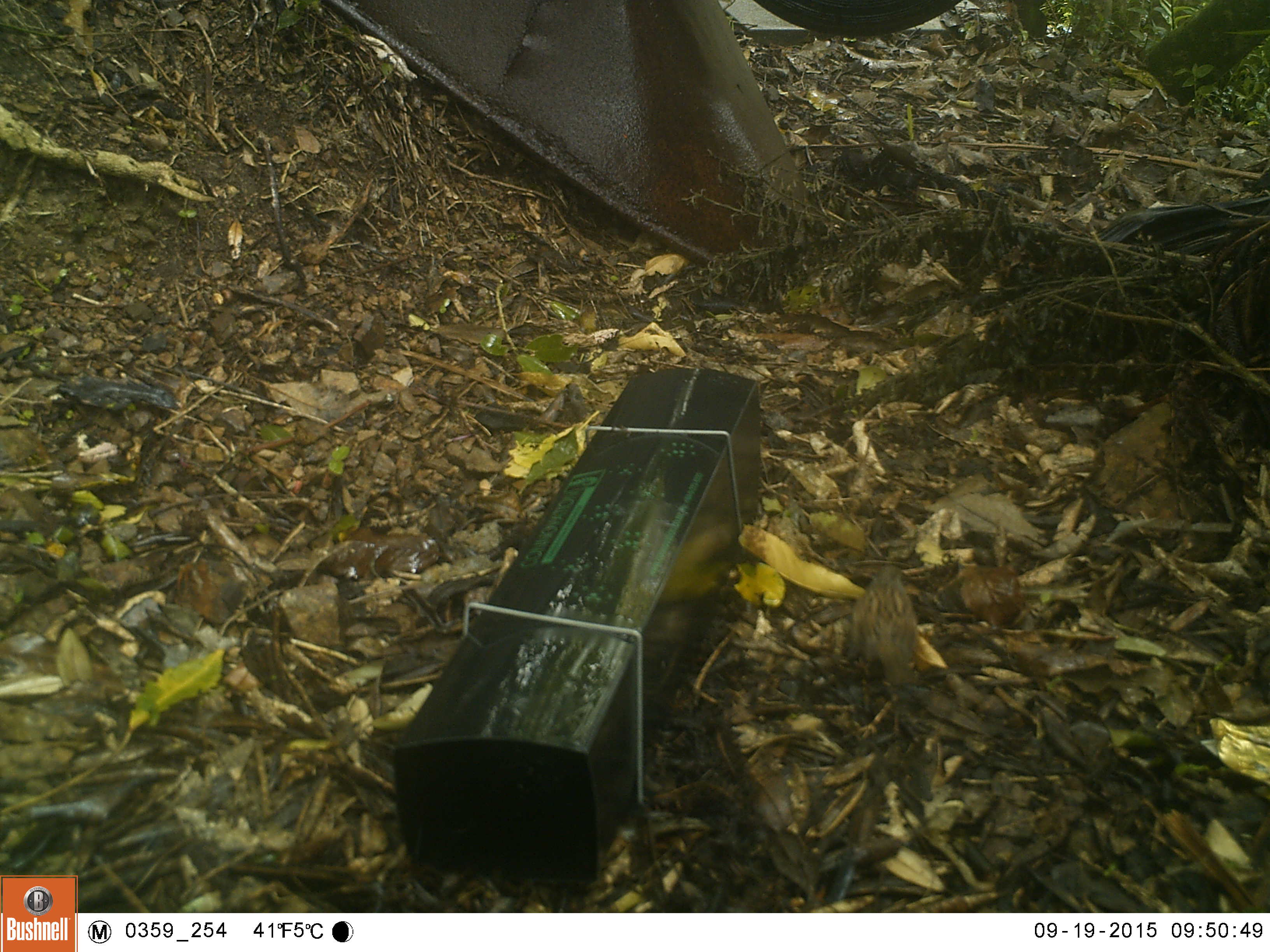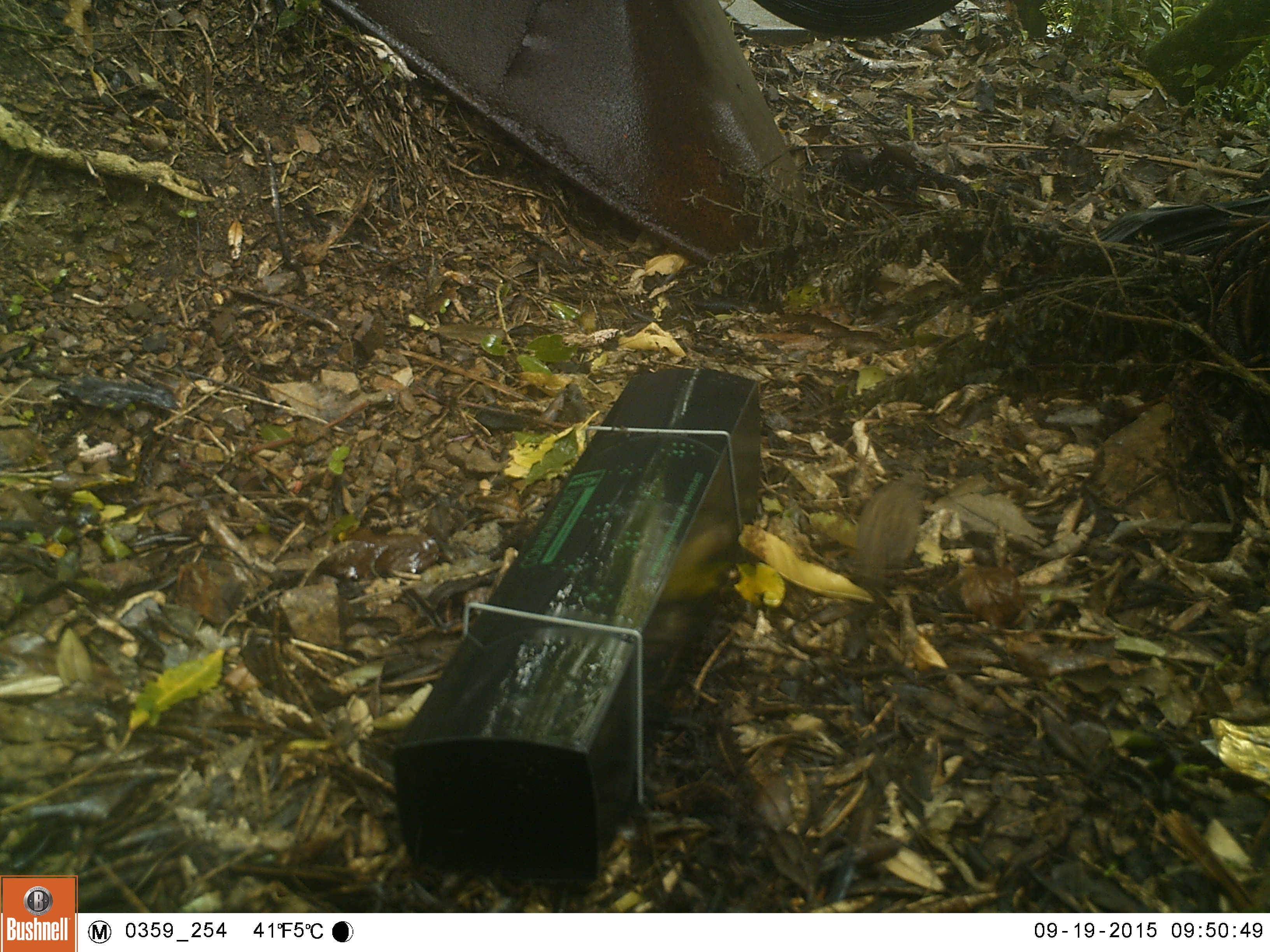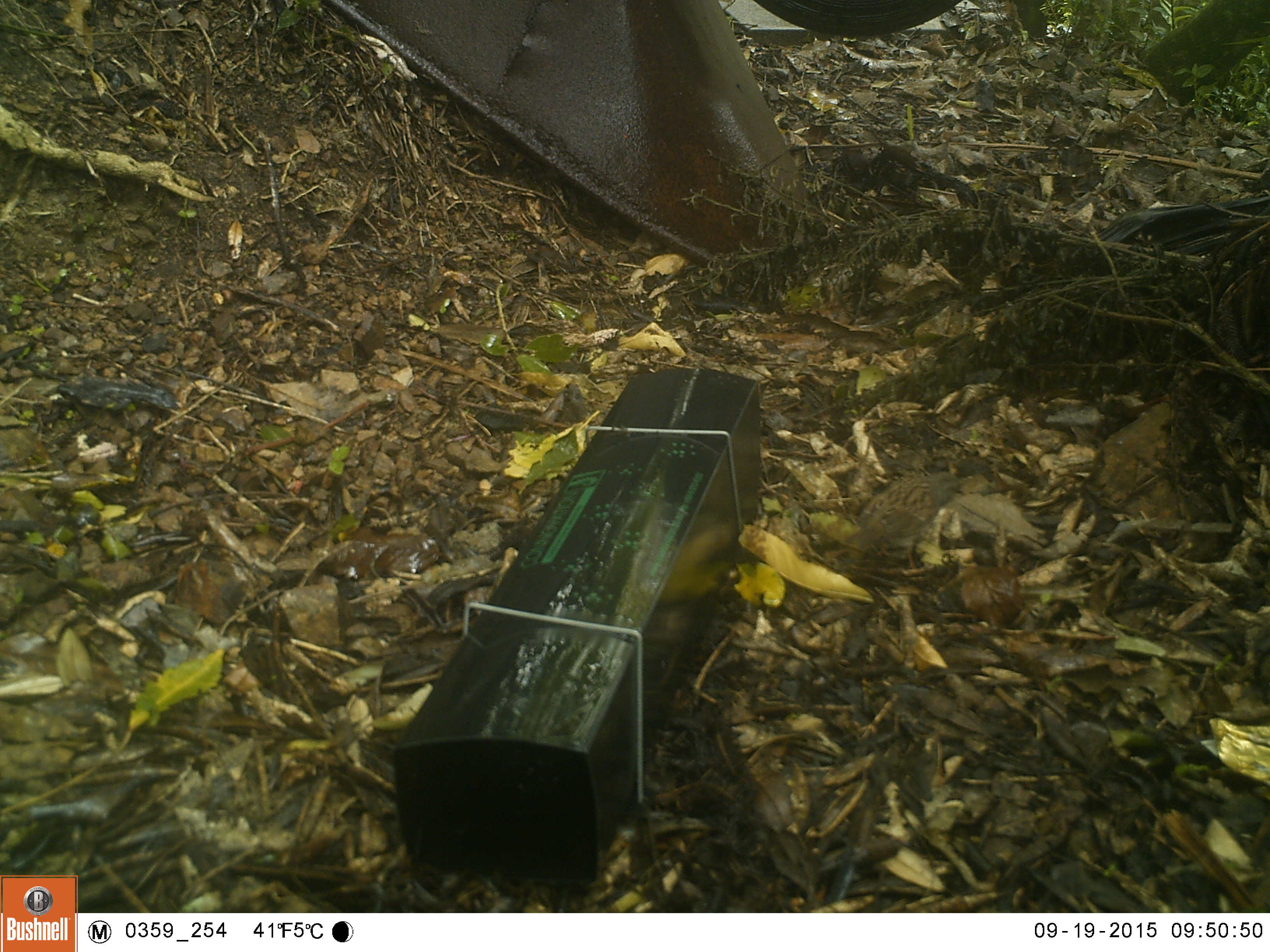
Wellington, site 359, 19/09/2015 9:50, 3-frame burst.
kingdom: Animalia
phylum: Chordata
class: Aves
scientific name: Aves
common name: bird